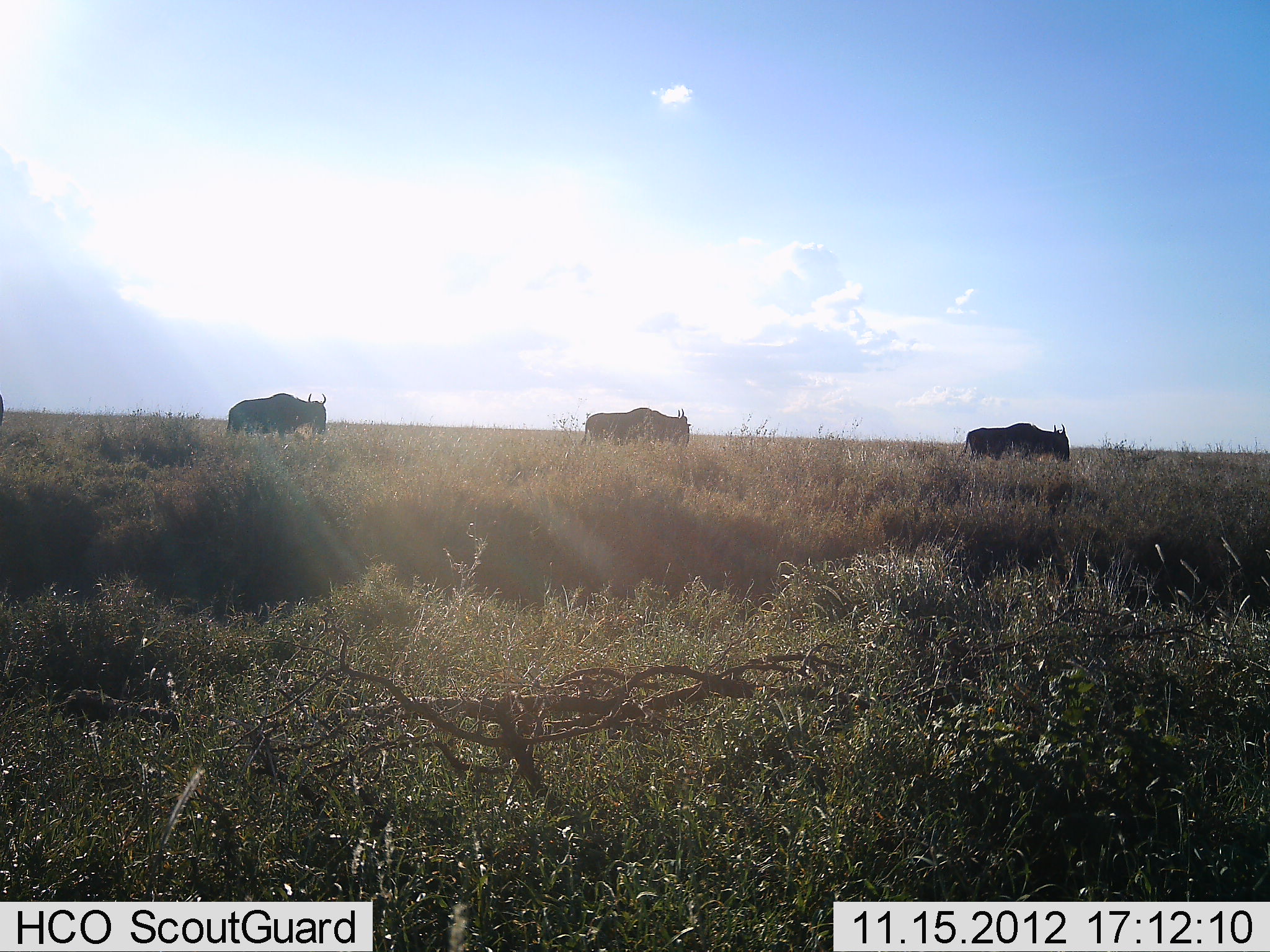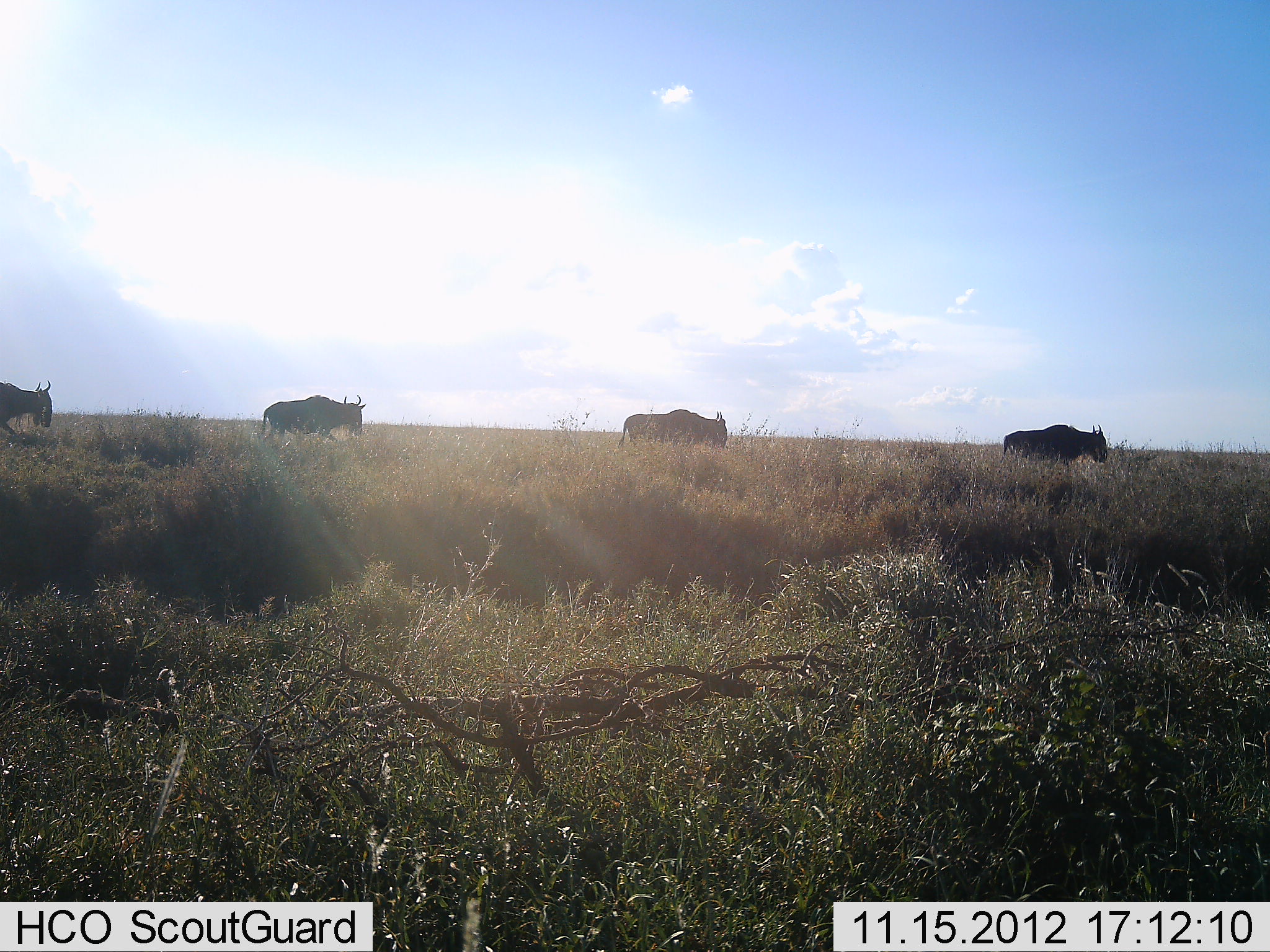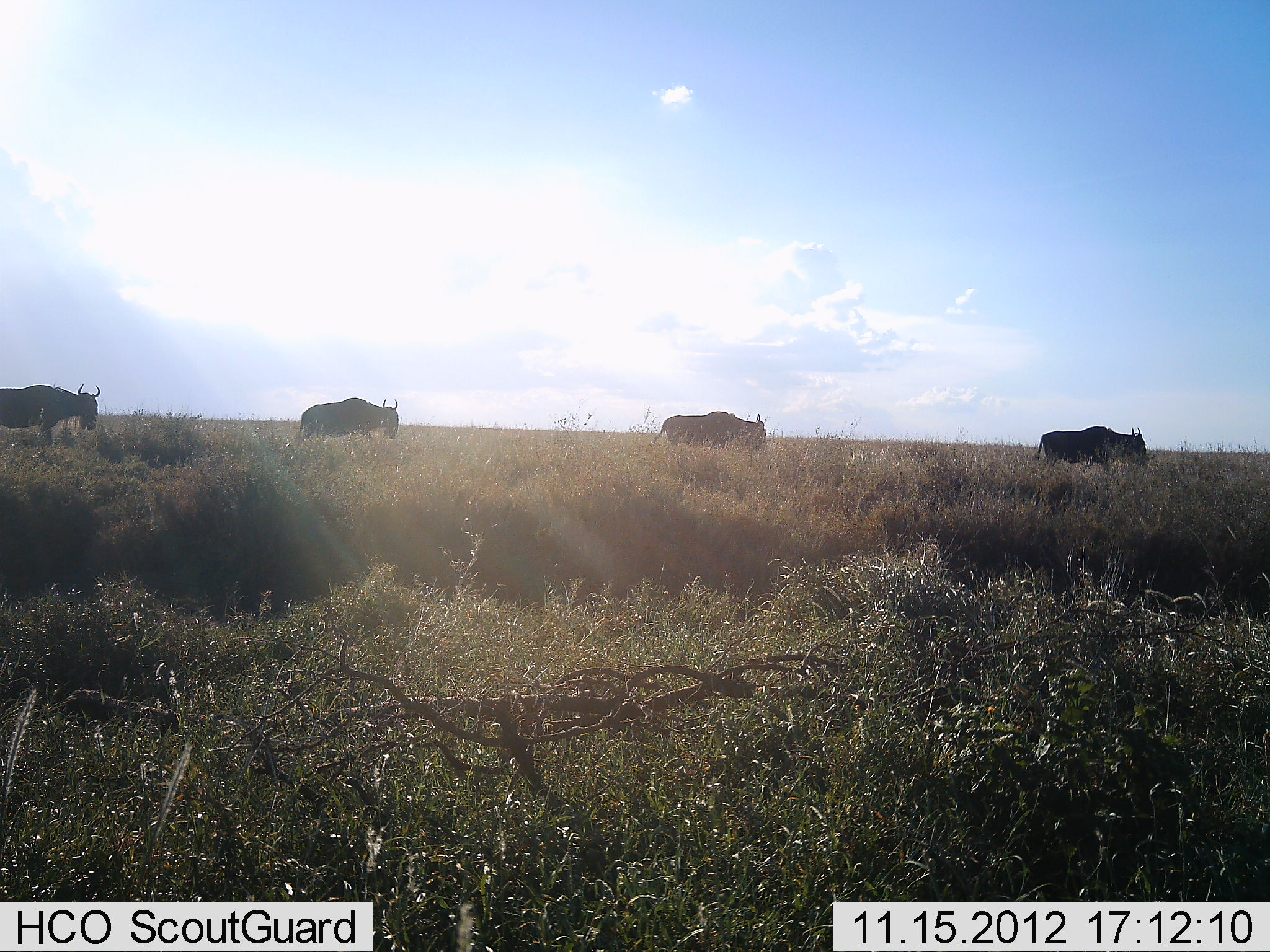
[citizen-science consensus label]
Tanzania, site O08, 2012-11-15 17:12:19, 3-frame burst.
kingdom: Animalia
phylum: Chordata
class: Mammalia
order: Artiodactyla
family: Bovidae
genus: Connochaetes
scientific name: Connochaetes taurinus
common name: blue wildebeest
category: wildebeest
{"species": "wildebeest (blue wildebeest) (Connochaetes taurinus)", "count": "4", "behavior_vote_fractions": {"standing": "0%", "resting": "0%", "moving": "100%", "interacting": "0%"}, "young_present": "0%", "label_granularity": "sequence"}